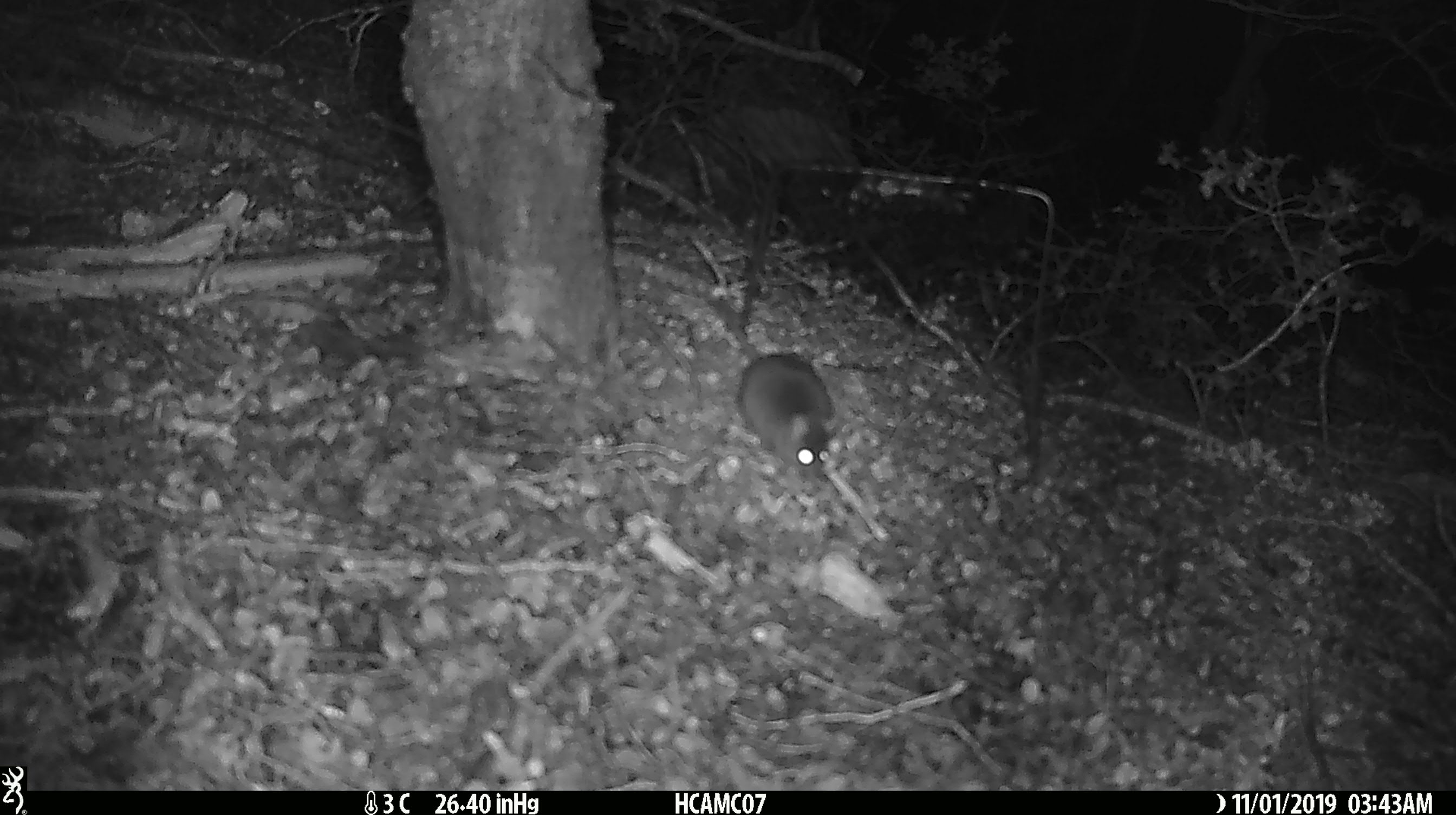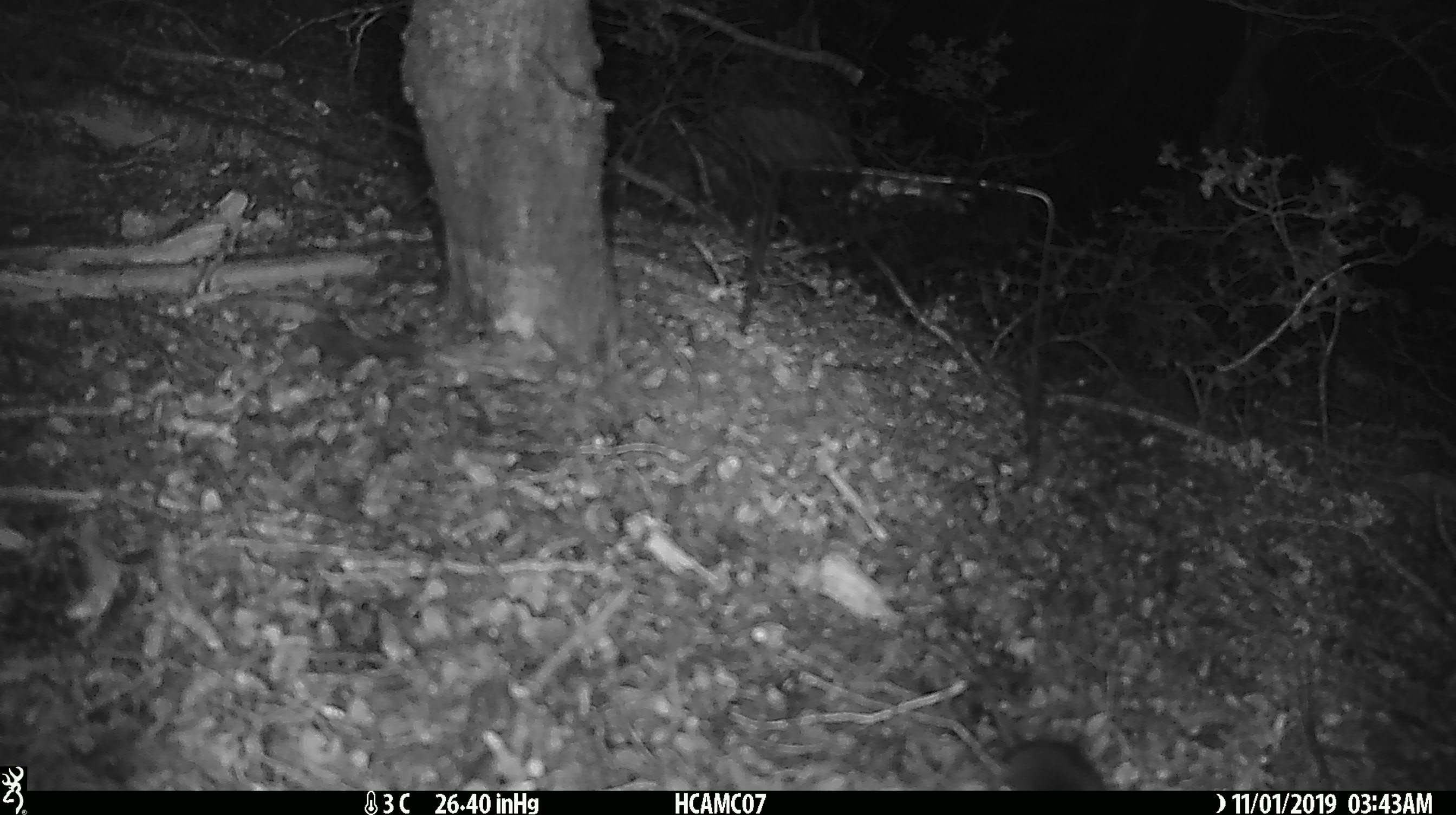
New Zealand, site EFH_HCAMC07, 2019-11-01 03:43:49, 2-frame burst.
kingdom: Animalia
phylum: Chordata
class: Mammalia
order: Rodentia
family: Muridae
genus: Mus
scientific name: Mus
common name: mouse